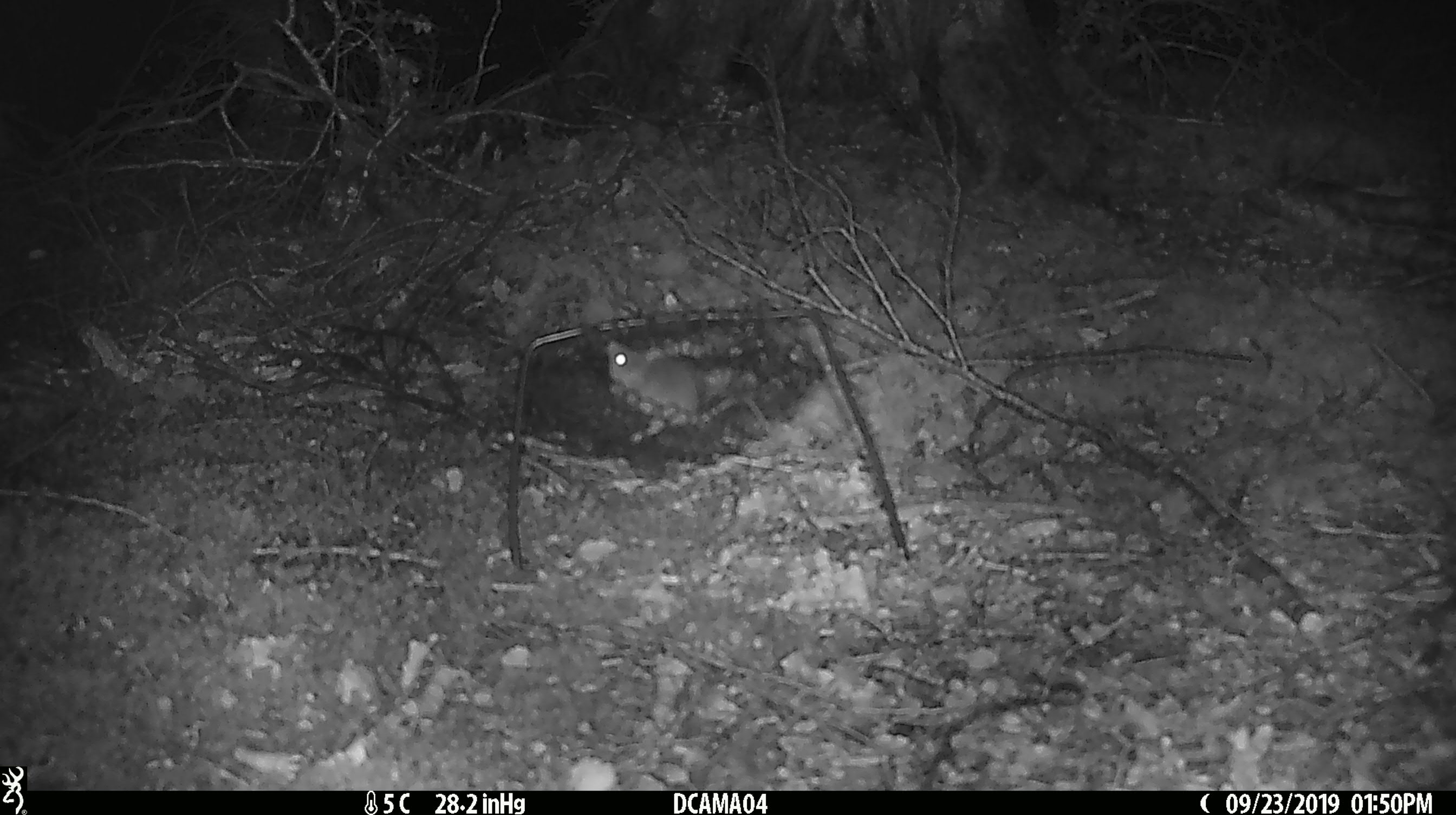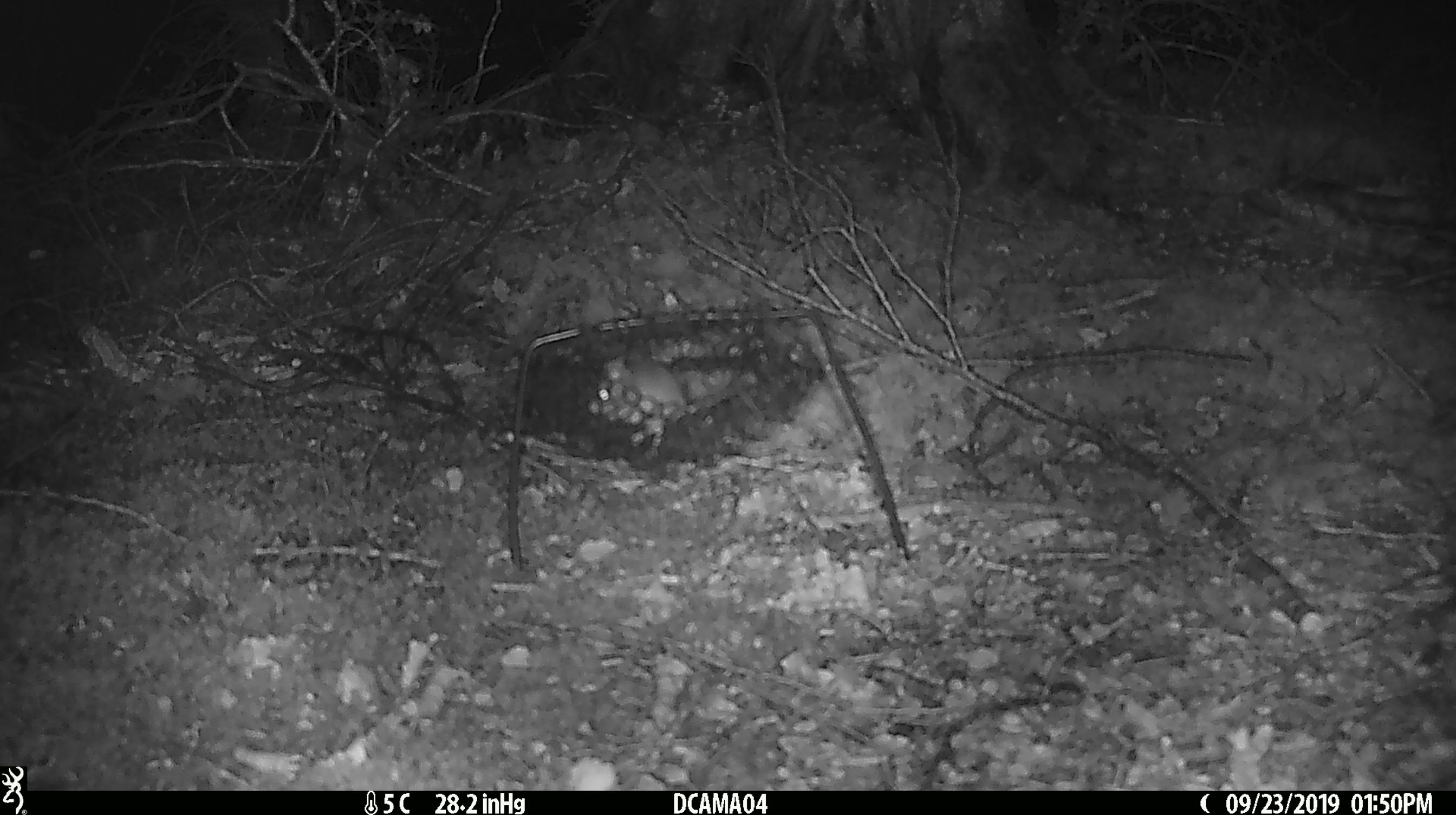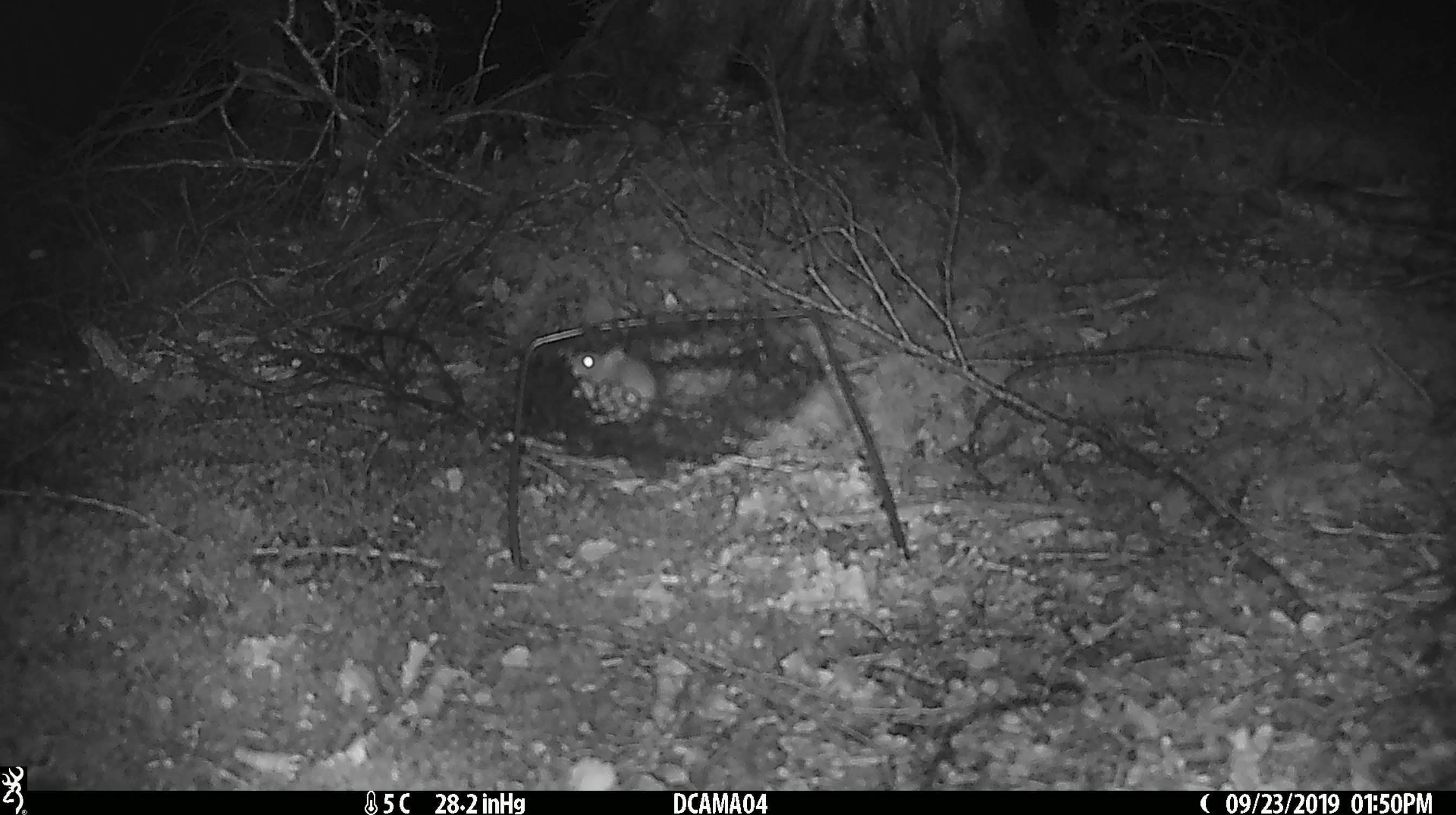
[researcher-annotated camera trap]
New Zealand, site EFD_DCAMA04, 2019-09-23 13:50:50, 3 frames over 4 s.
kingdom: Animalia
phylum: Chordata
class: Mammalia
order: Rodentia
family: Muridae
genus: Mus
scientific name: Mus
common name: mouse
Mouse (Mus).